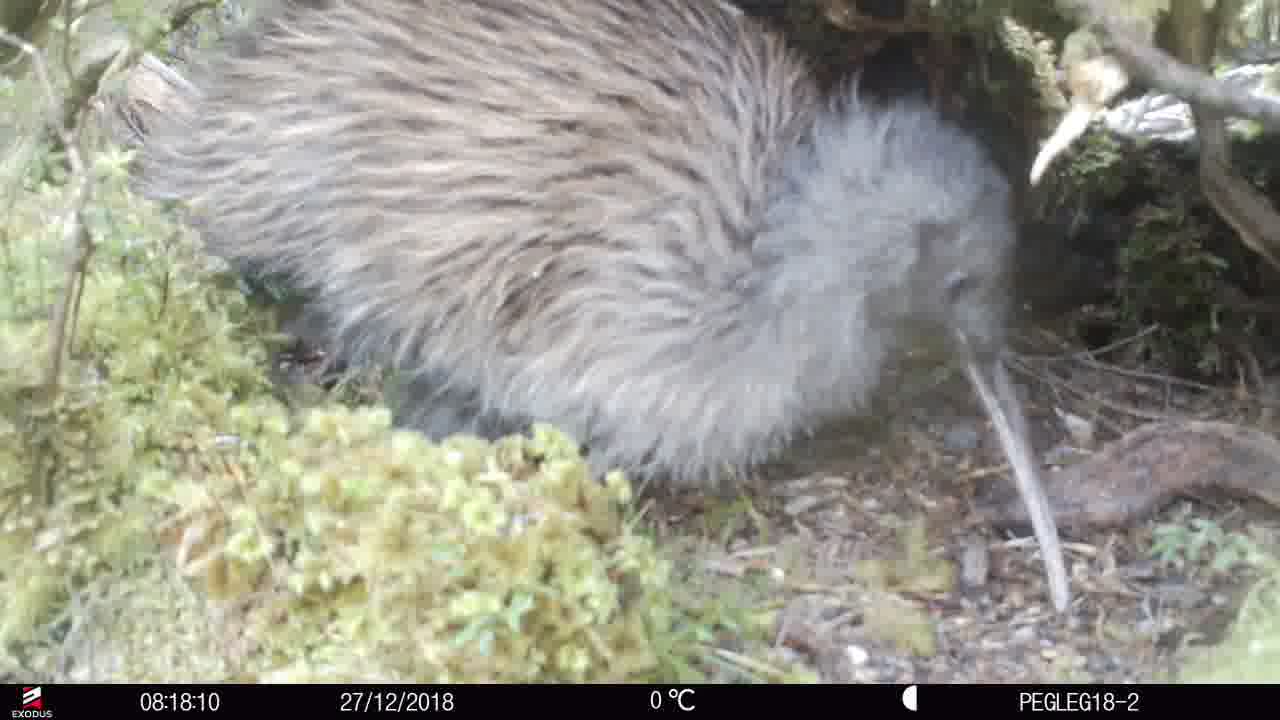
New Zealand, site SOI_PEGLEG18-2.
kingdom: Animalia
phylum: Chordata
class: Aves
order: Apterygiformes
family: Apterygidae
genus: Apteryx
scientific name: Apteryx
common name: kiwi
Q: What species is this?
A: Kiwi (Apteryx).